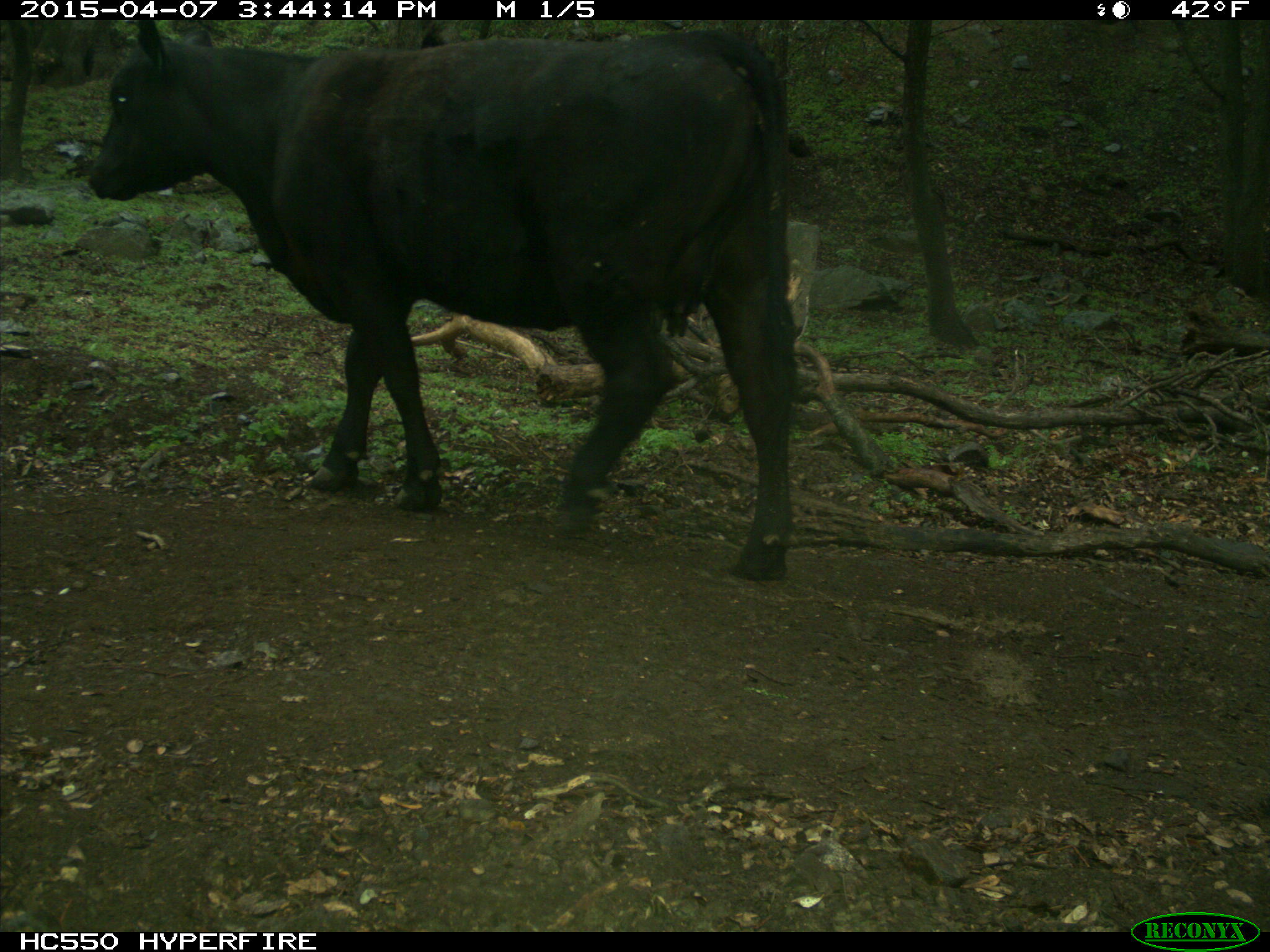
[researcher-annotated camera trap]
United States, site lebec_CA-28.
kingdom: Animalia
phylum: Chordata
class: Mammalia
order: Artiodactyla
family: Bovidae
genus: Bos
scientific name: Bos taurus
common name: domestic cow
Bos taurus (domestic cow).